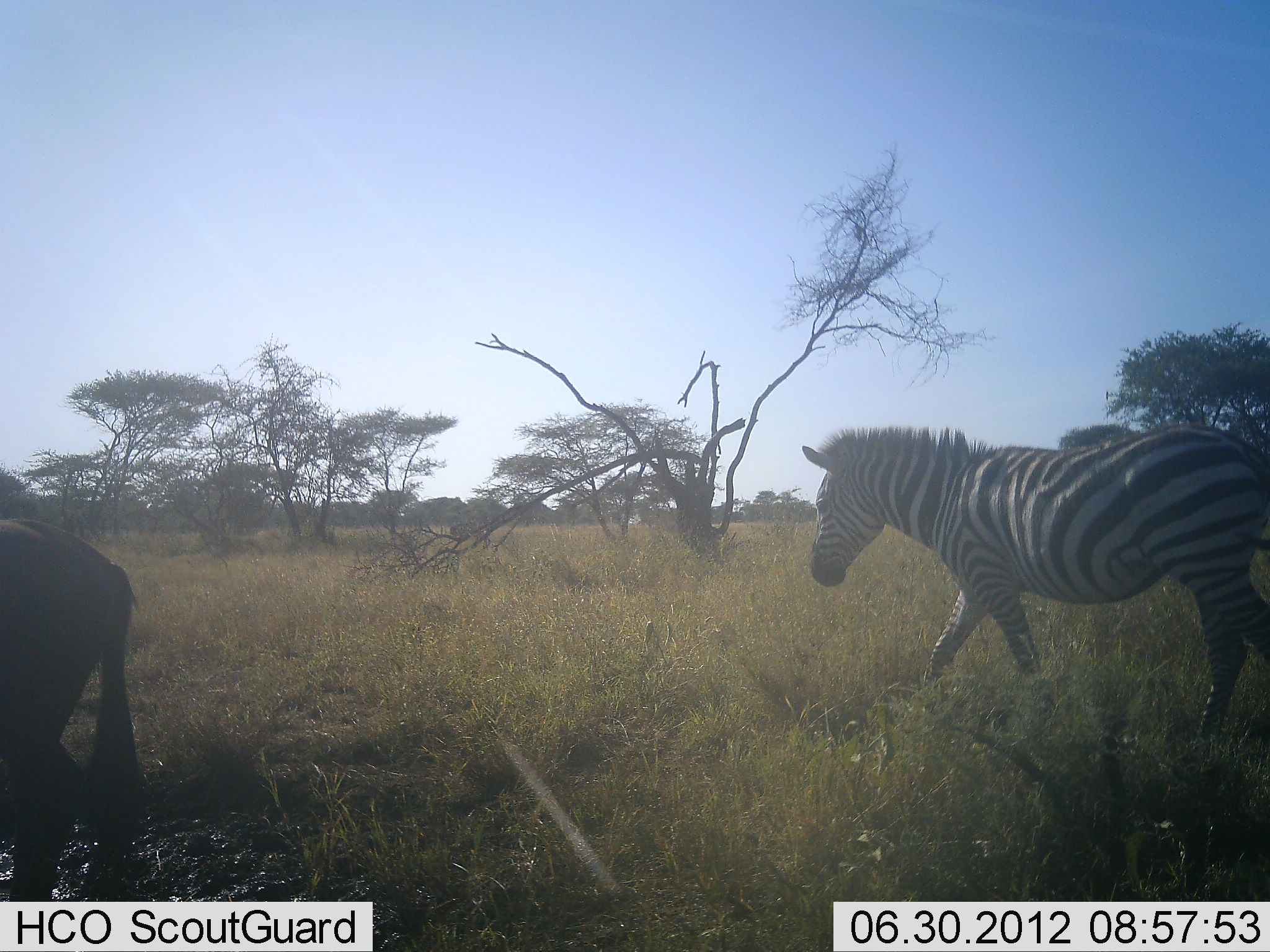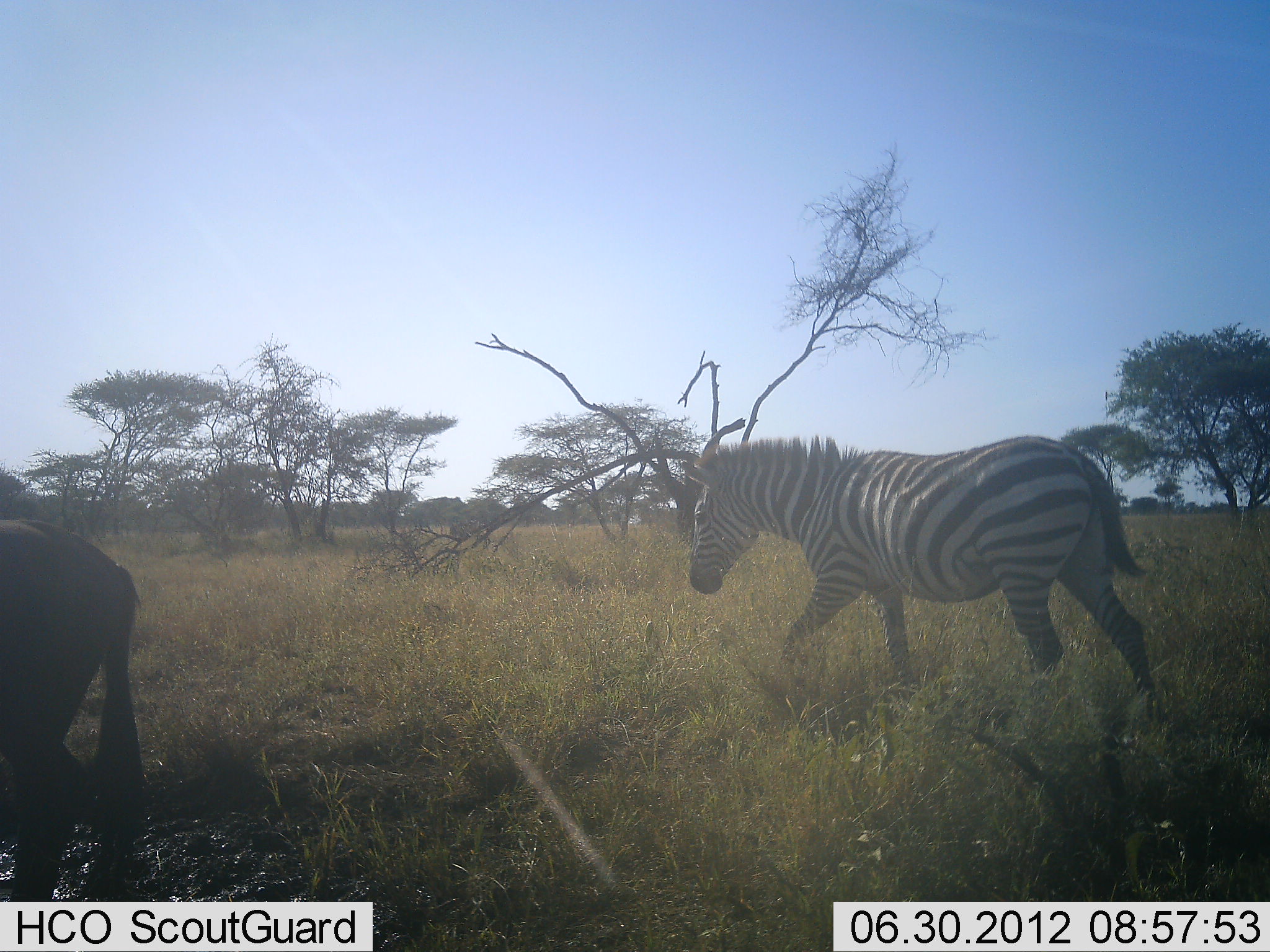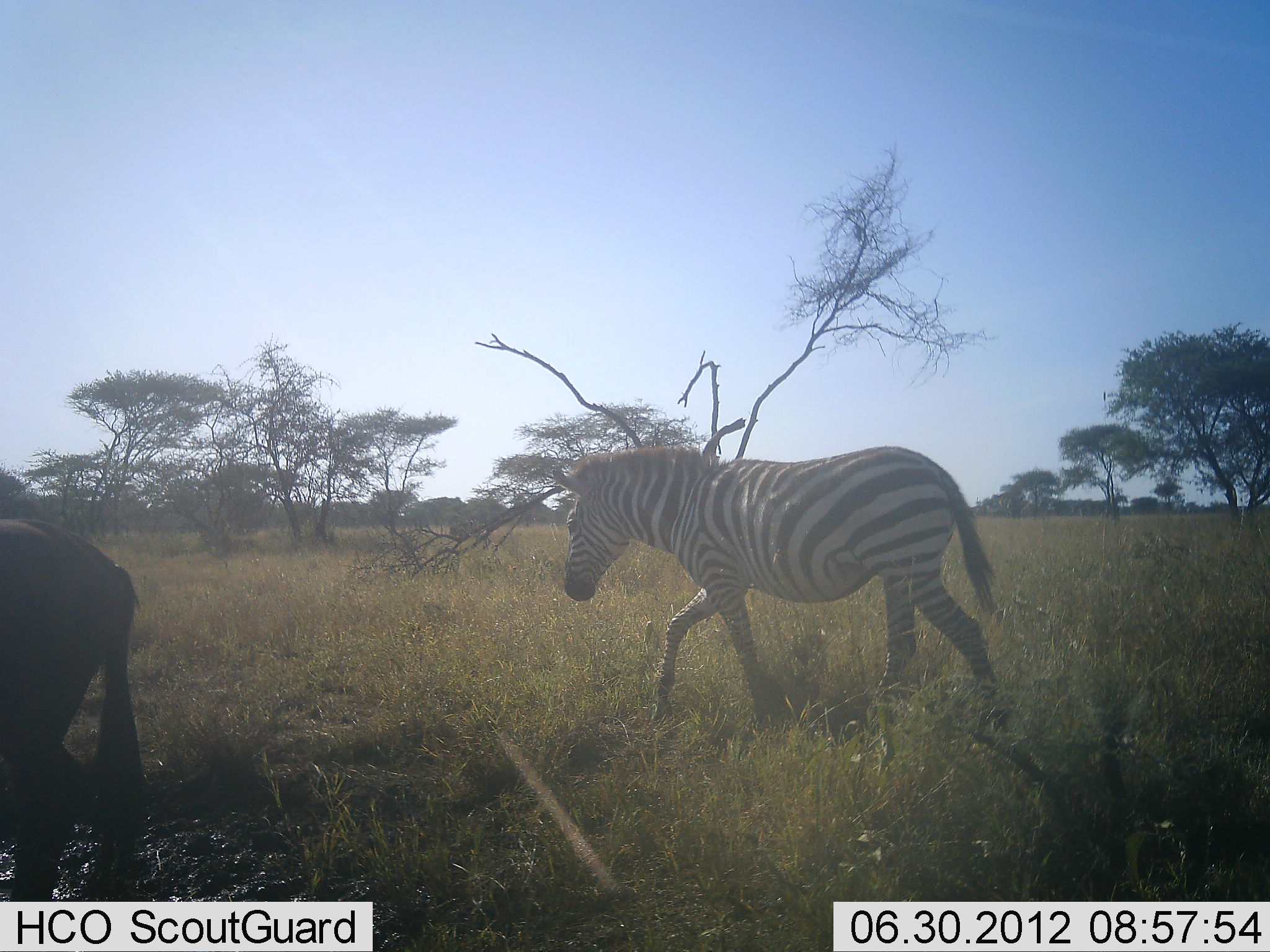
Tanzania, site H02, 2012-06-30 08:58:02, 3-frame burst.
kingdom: Animalia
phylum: Chordata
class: Mammalia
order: Artiodactyla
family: Bovidae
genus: Connochaetes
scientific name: Connochaetes taurinus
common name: blue wildebeest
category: wildebeest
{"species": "wildebeest (blue wildebeest) (Connochaetes taurinus)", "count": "1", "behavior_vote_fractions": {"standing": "100%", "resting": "0%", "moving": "0%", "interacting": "0%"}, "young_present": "0%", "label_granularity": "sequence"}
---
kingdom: Animalia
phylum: Chordata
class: Mammalia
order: Perissodactyla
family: Equidae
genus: Equus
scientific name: Equus quagga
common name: plains zebra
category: zebra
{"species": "zebra (plains zebra) (Equus quagga)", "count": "1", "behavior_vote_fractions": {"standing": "6%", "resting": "0%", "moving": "100%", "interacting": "0%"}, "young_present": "0%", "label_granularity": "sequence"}